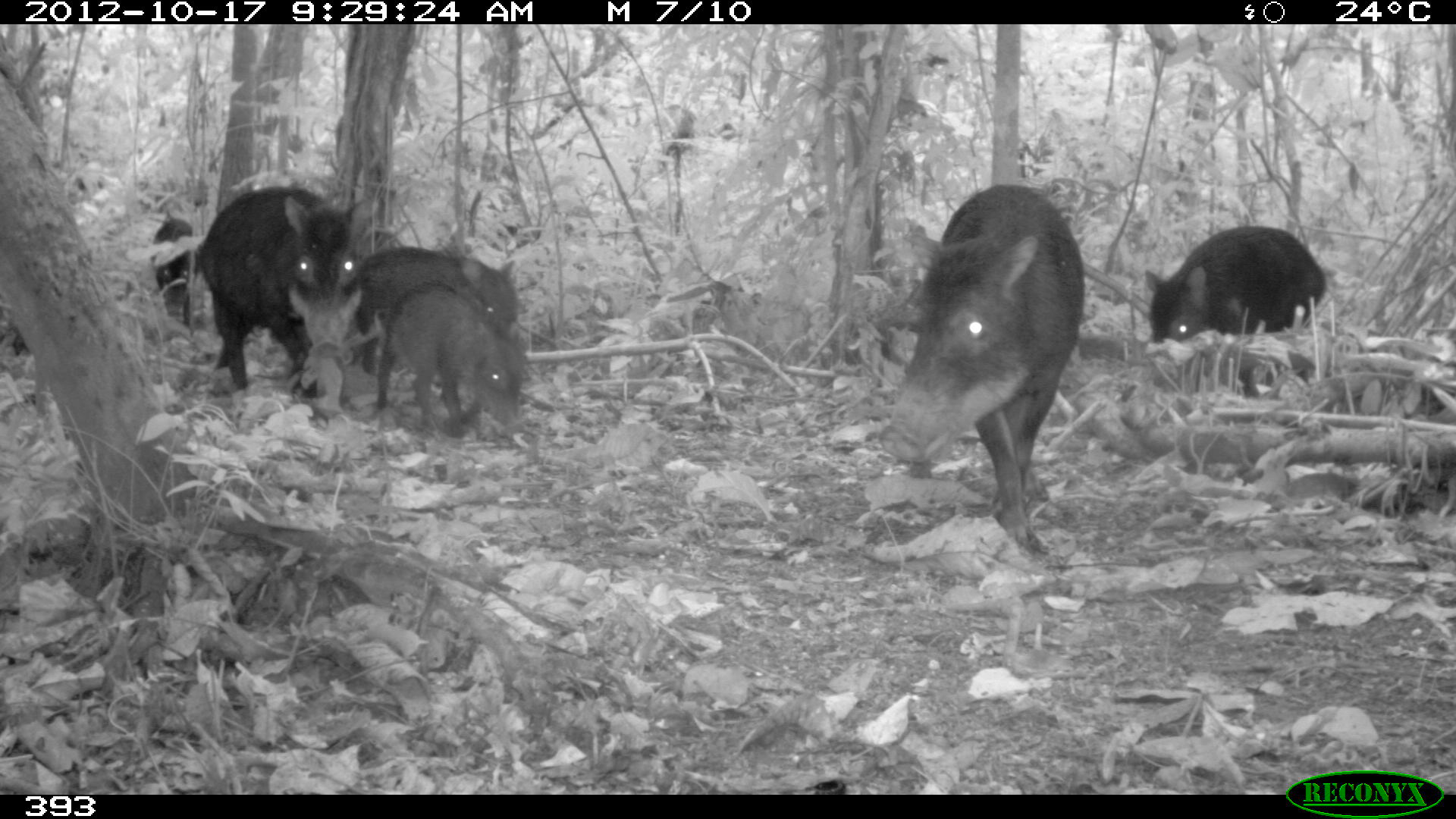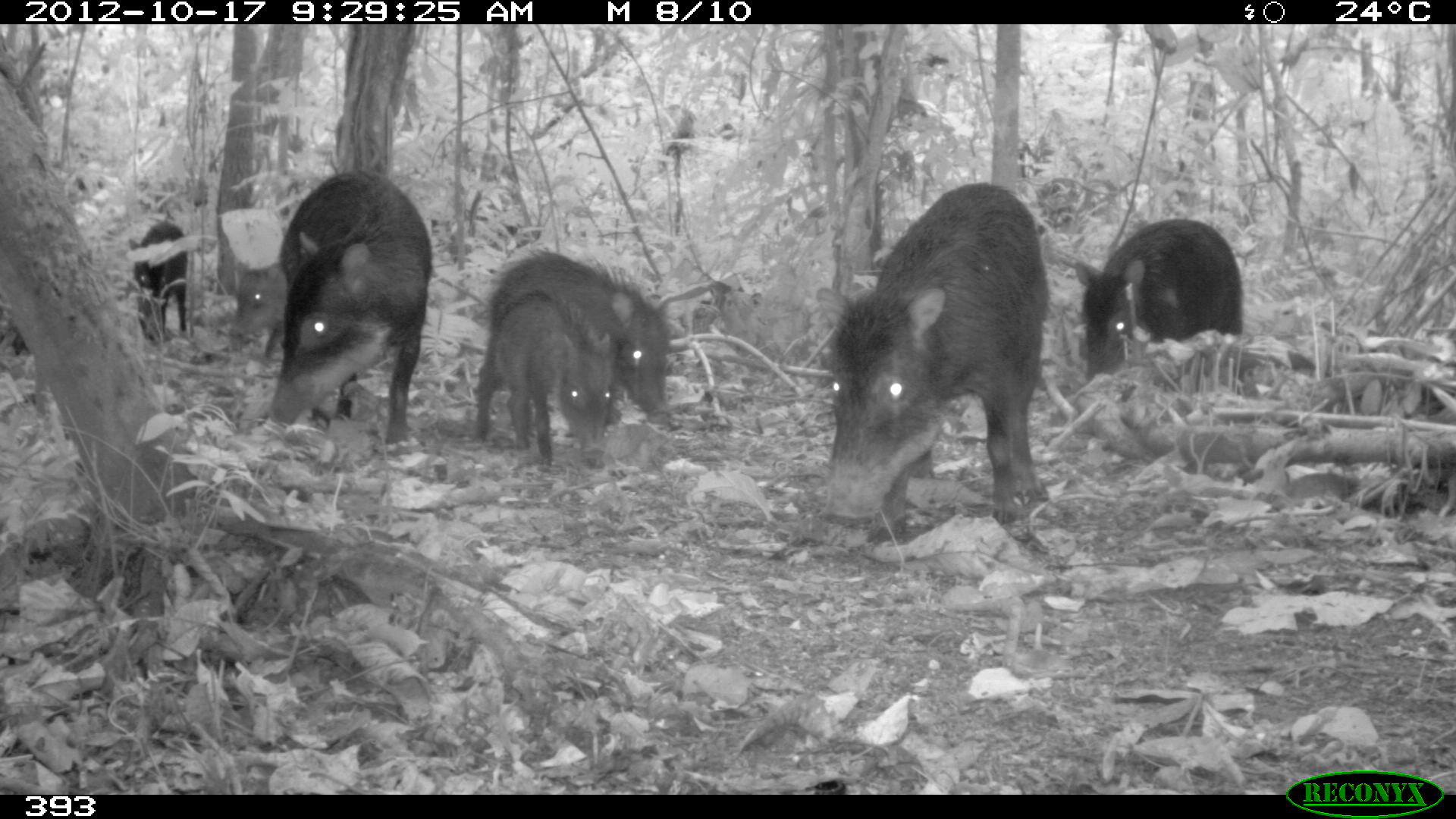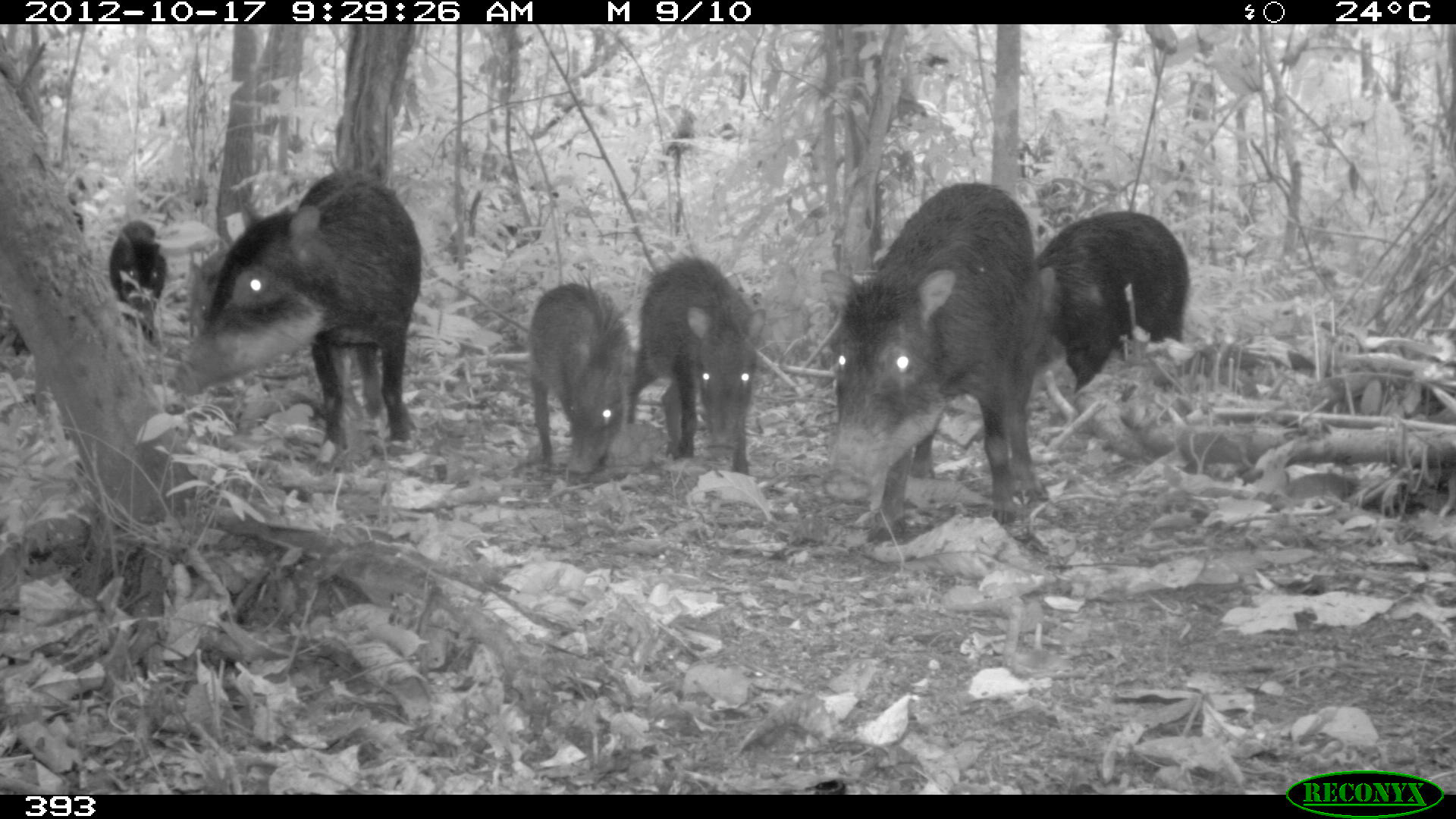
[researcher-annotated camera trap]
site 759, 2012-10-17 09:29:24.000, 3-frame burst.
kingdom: Animalia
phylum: Chordata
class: Mammalia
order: Artiodactyla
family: Tayassuidae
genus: Tayassu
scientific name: Tayassu pecari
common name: white-lipped peccary